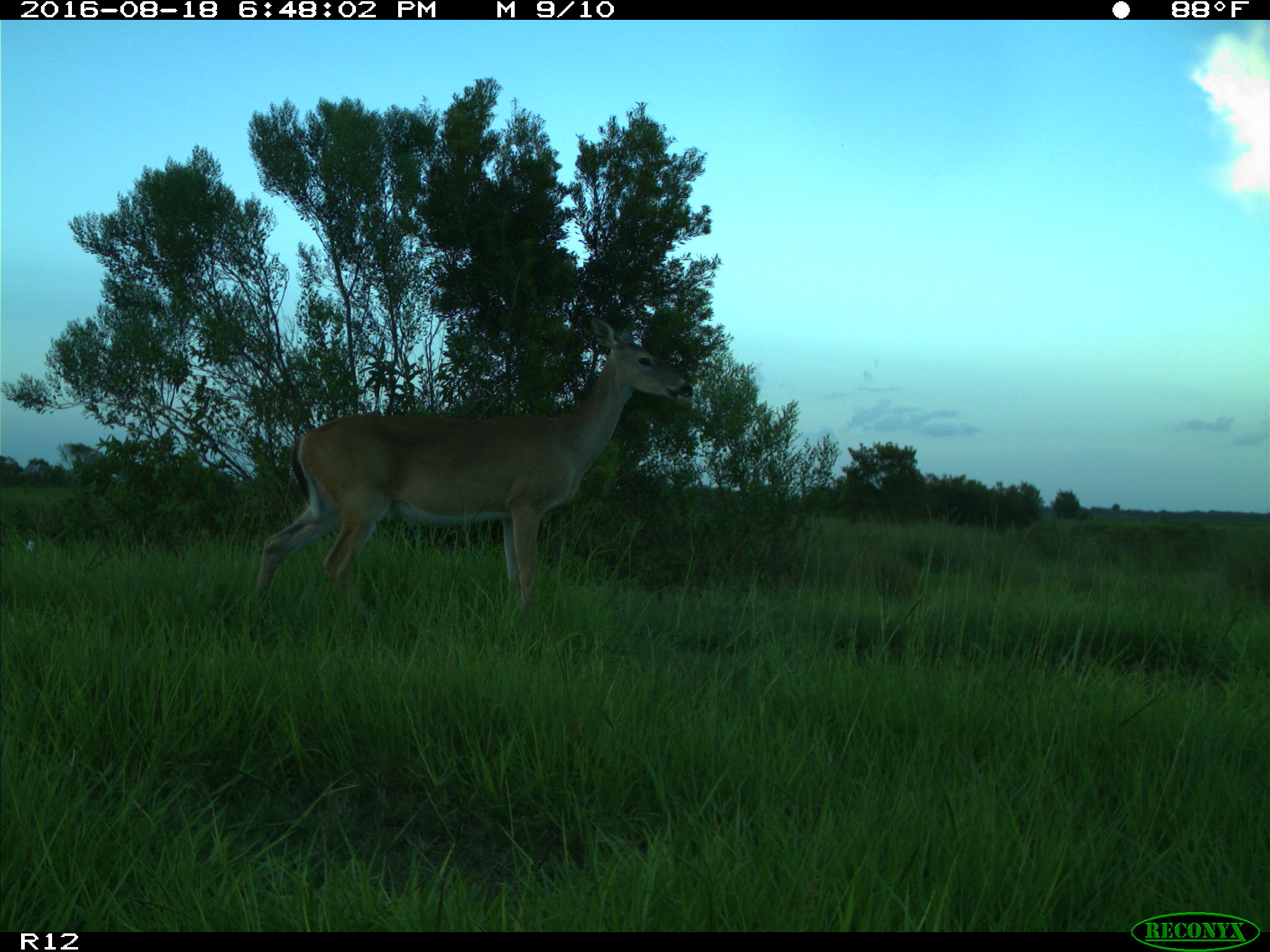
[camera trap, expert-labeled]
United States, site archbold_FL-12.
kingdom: Animalia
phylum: Chordata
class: Mammalia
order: Artiodactyla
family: Cervidae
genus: Odocoileus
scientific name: Odocoileus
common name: deer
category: unidentified deer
Unidentified deer (deer) (Odocoileus).